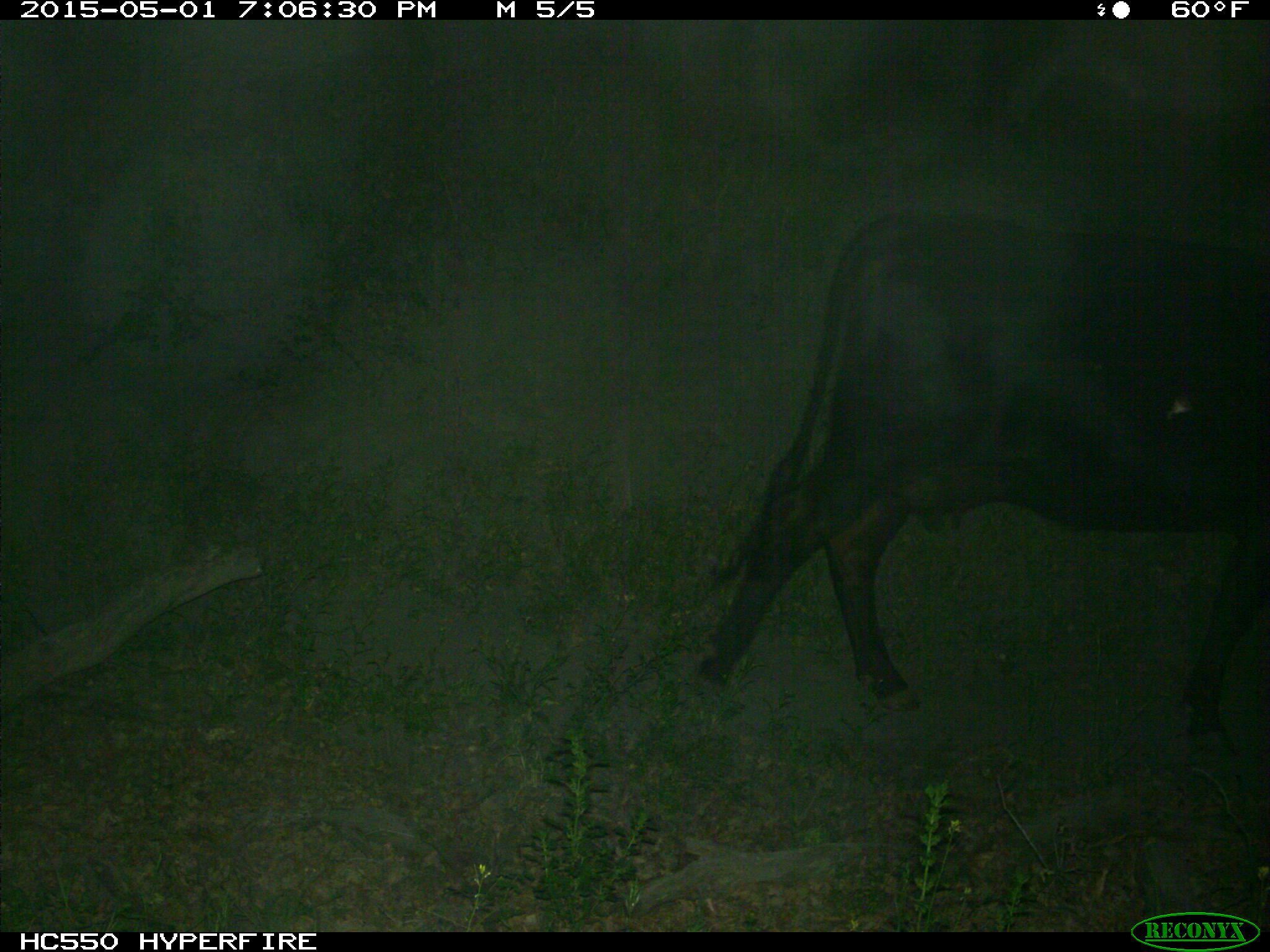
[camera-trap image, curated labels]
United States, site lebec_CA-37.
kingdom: Animalia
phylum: Chordata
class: Mammalia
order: Artiodactyla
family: Bovidae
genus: Bos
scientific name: Bos taurus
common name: domestic cow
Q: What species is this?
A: Bos taurus (domestic cow).